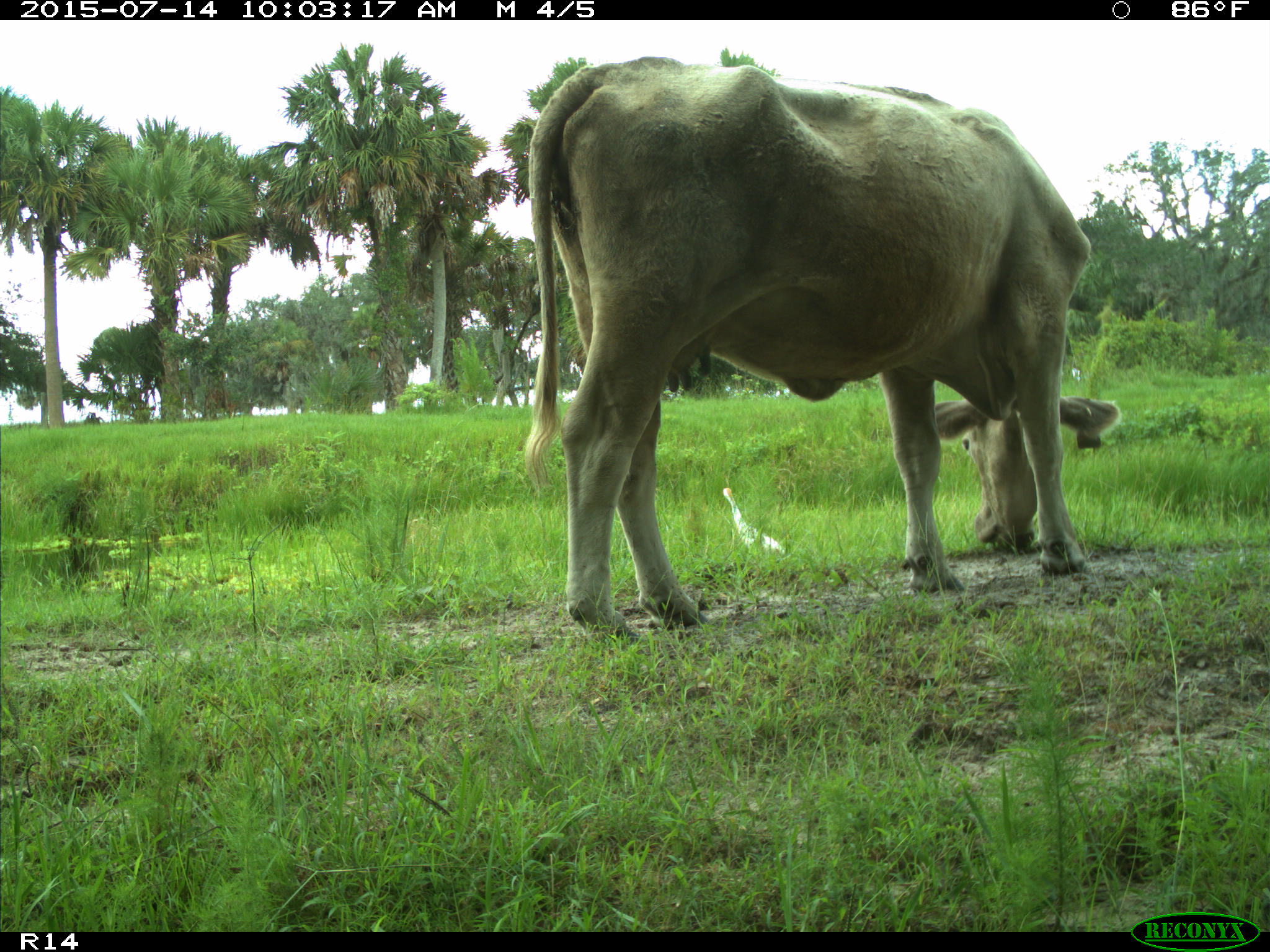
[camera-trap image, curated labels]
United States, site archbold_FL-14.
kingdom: Animalia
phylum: Chordata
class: Mammalia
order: Artiodactyla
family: Bovidae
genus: Bos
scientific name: Bos taurus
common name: domestic cow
Bos taurus (domestic cow).